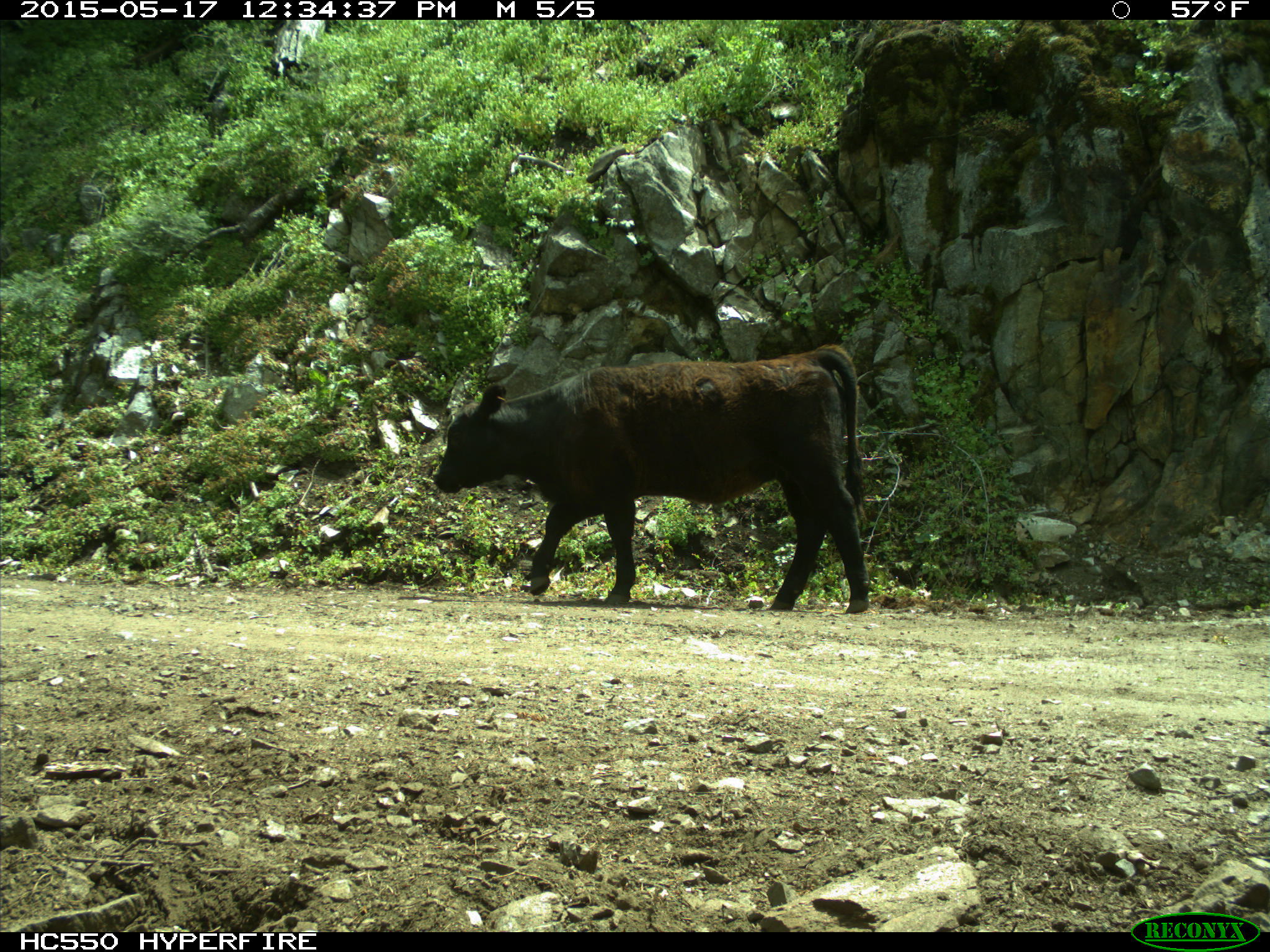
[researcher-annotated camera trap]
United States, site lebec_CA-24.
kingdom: Animalia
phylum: Chordata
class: Mammalia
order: Artiodactyla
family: Bovidae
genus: Bos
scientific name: Bos taurus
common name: domestic cow